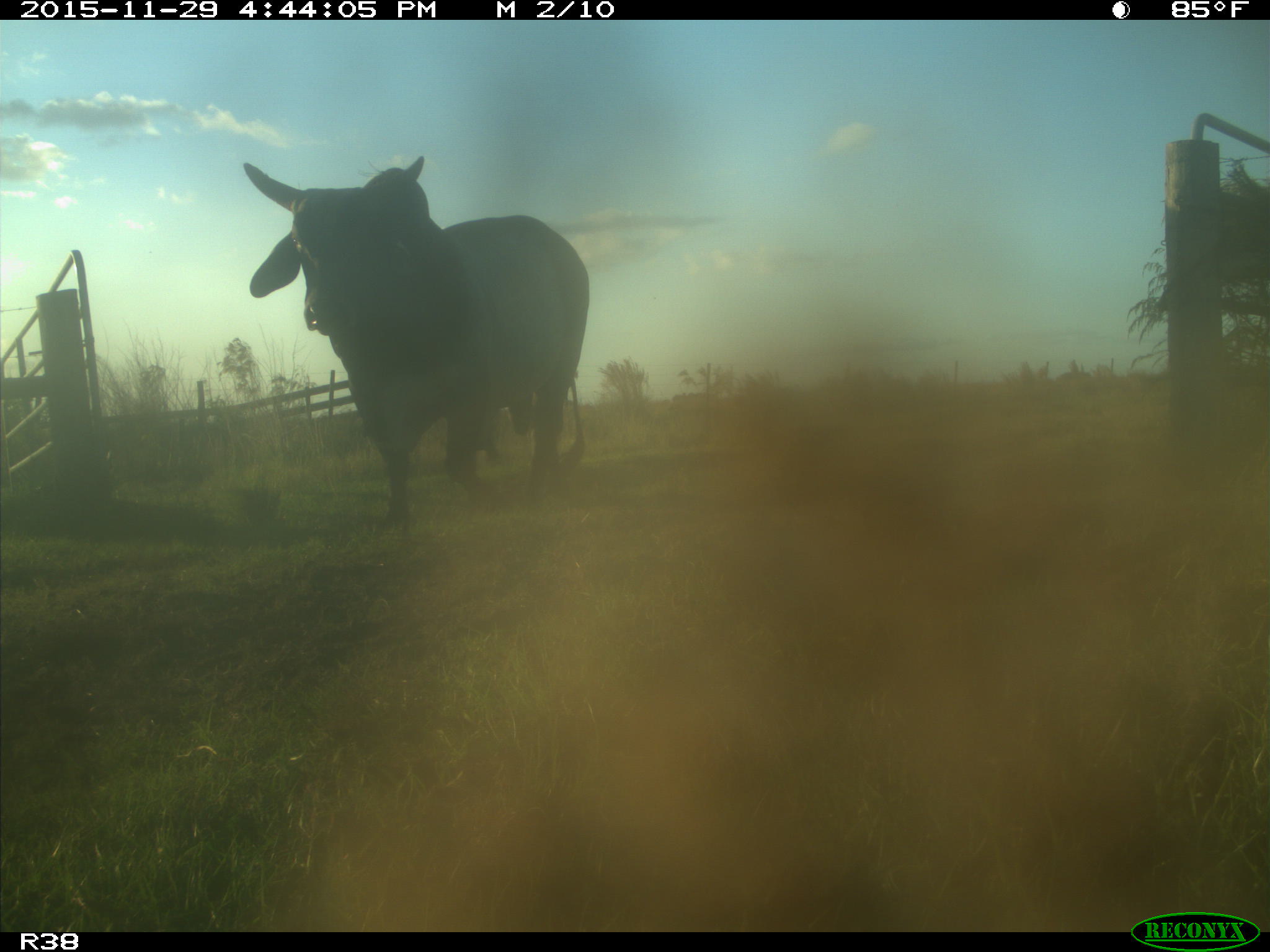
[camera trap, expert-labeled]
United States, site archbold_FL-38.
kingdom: Animalia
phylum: Chordata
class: Mammalia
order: Artiodactyla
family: Bovidae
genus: Bos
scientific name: Bos taurus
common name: domestic cow